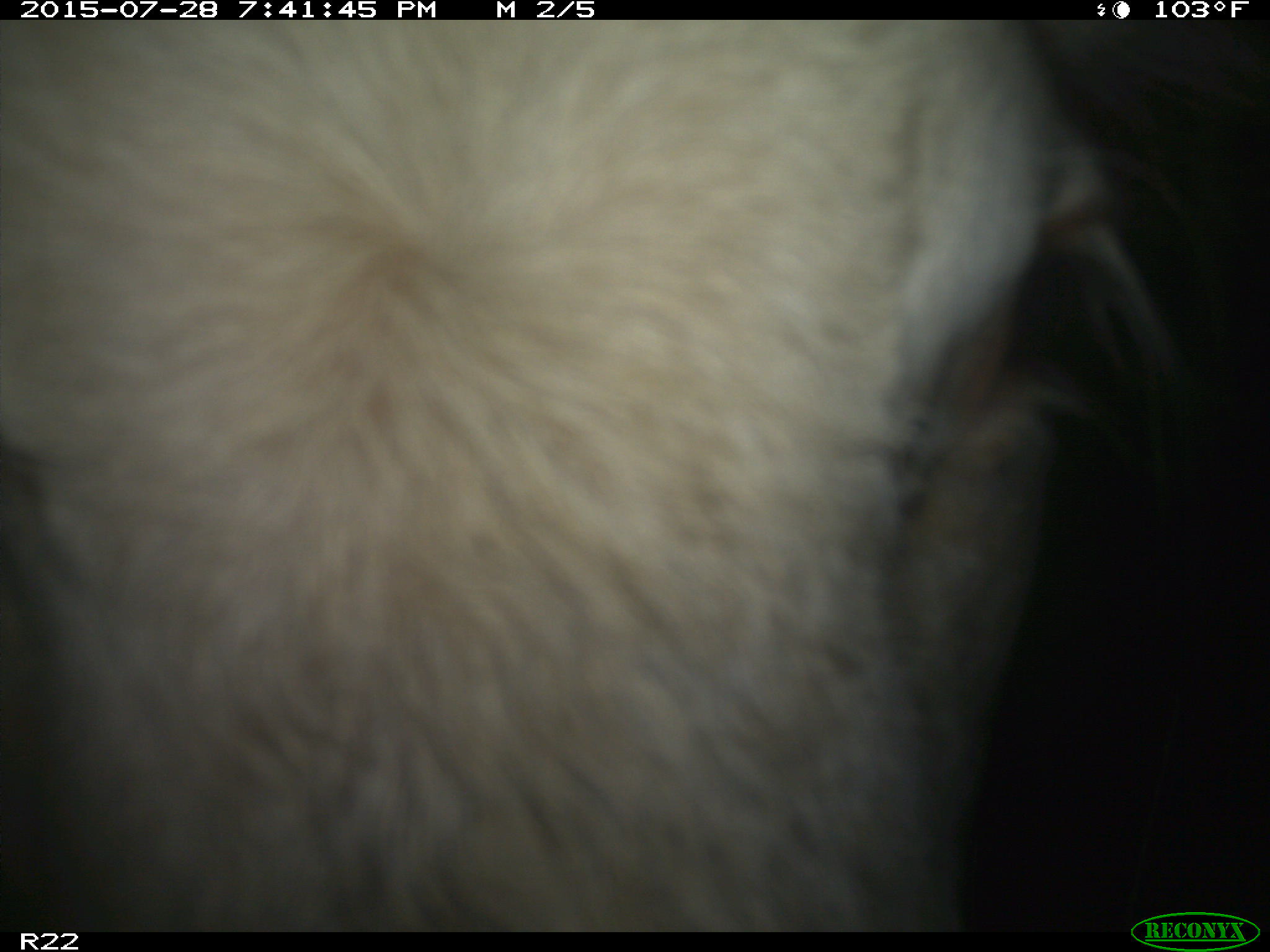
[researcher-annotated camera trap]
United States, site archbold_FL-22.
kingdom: Animalia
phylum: Chordata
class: Mammalia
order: Artiodactyla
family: Bovidae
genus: Bos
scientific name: Bos taurus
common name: domestic cow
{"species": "Bos taurus (domestic cow)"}